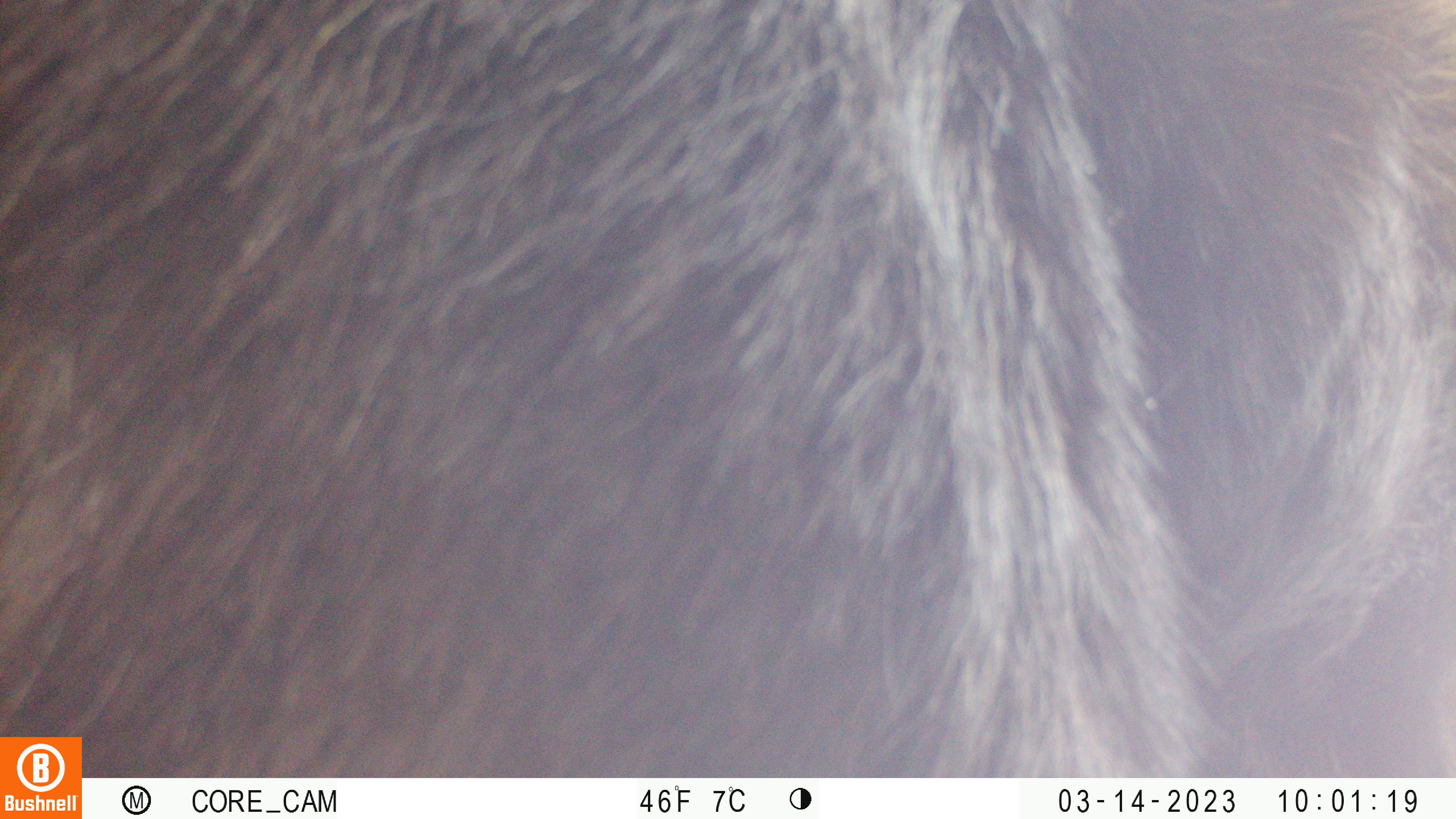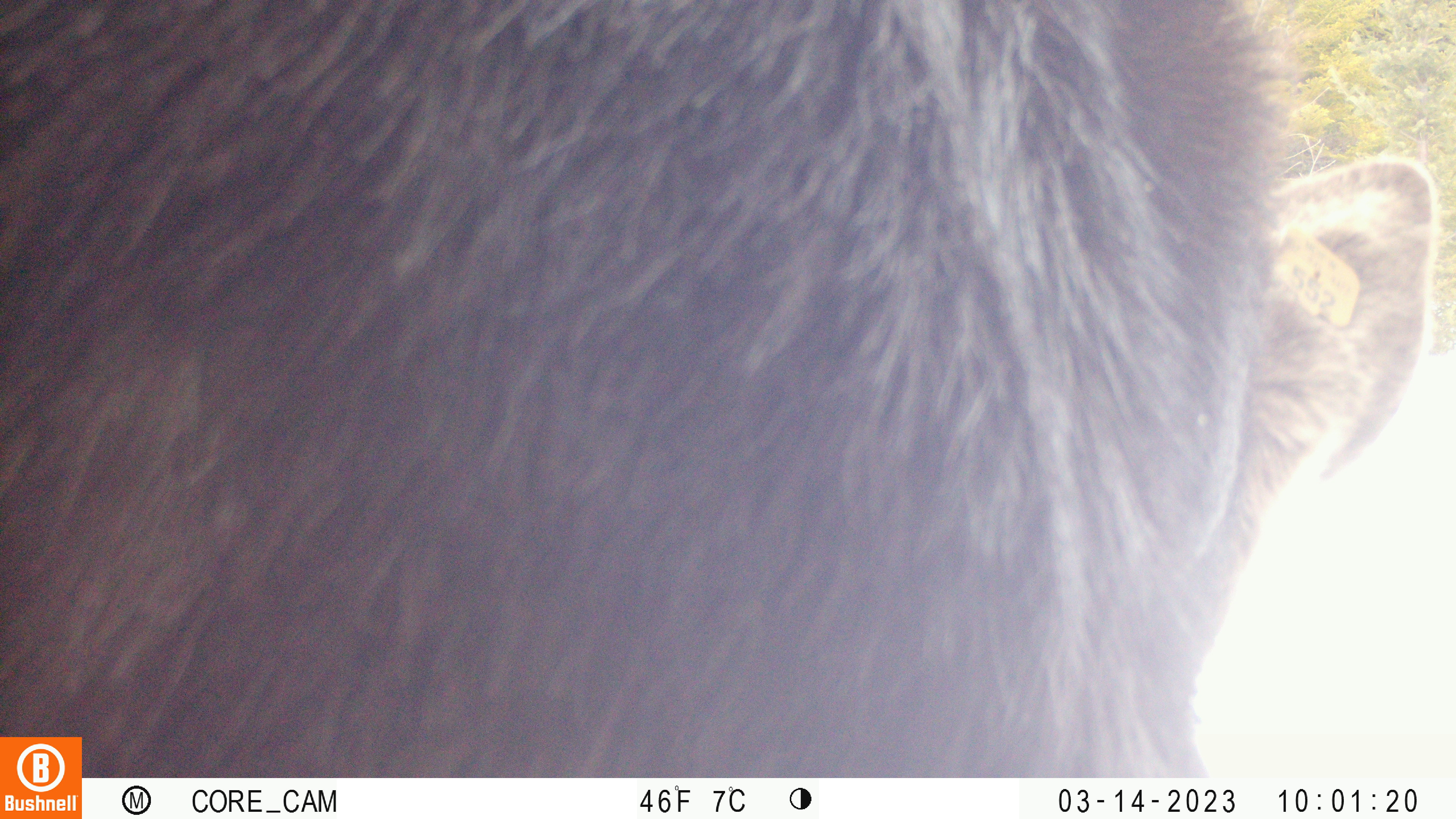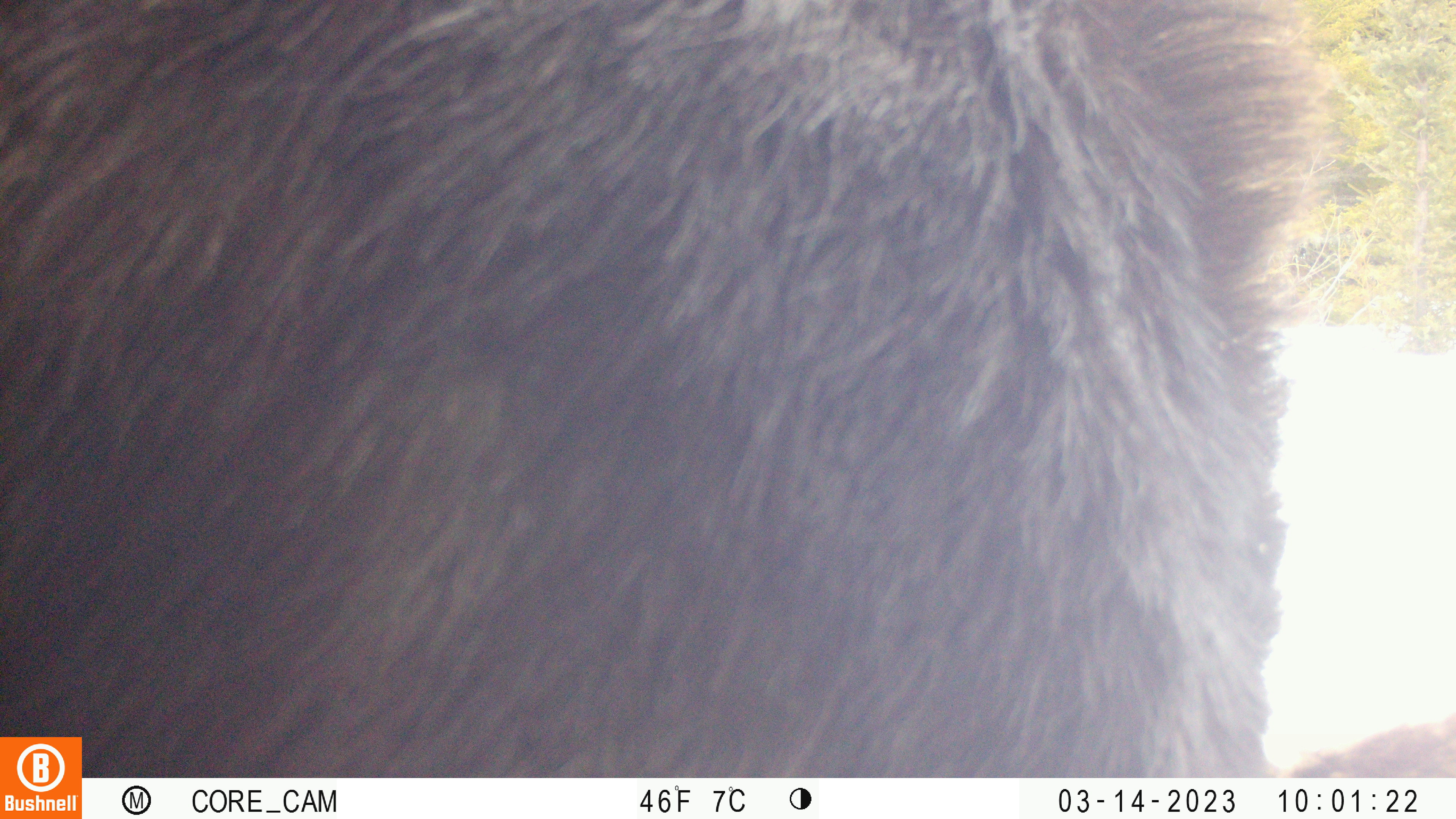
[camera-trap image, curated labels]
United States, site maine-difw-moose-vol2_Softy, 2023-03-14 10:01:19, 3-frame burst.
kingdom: Animalia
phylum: Chordata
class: Mammalia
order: Artiodactyla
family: Cervidae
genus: Alces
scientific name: Alces alces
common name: moose